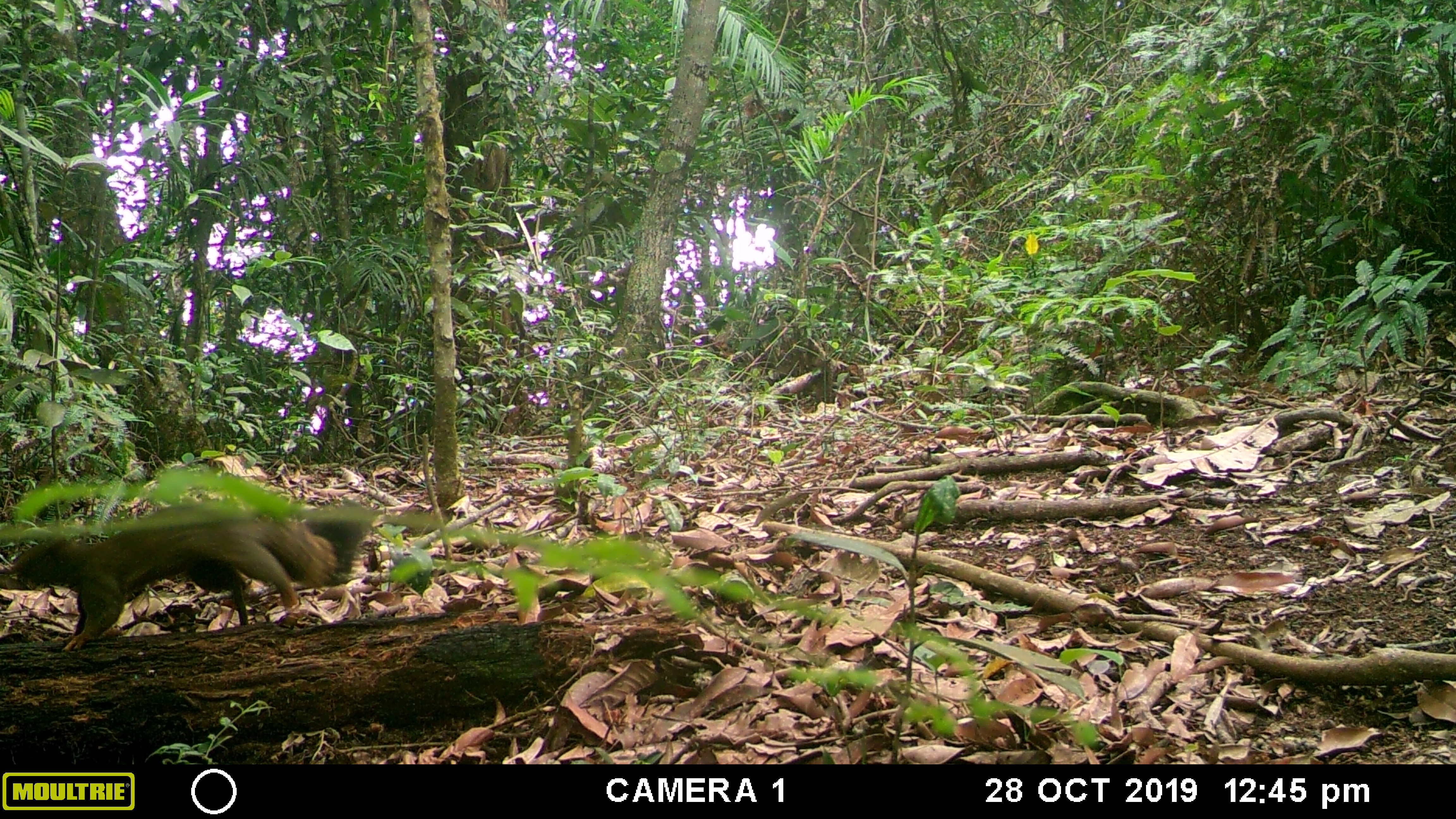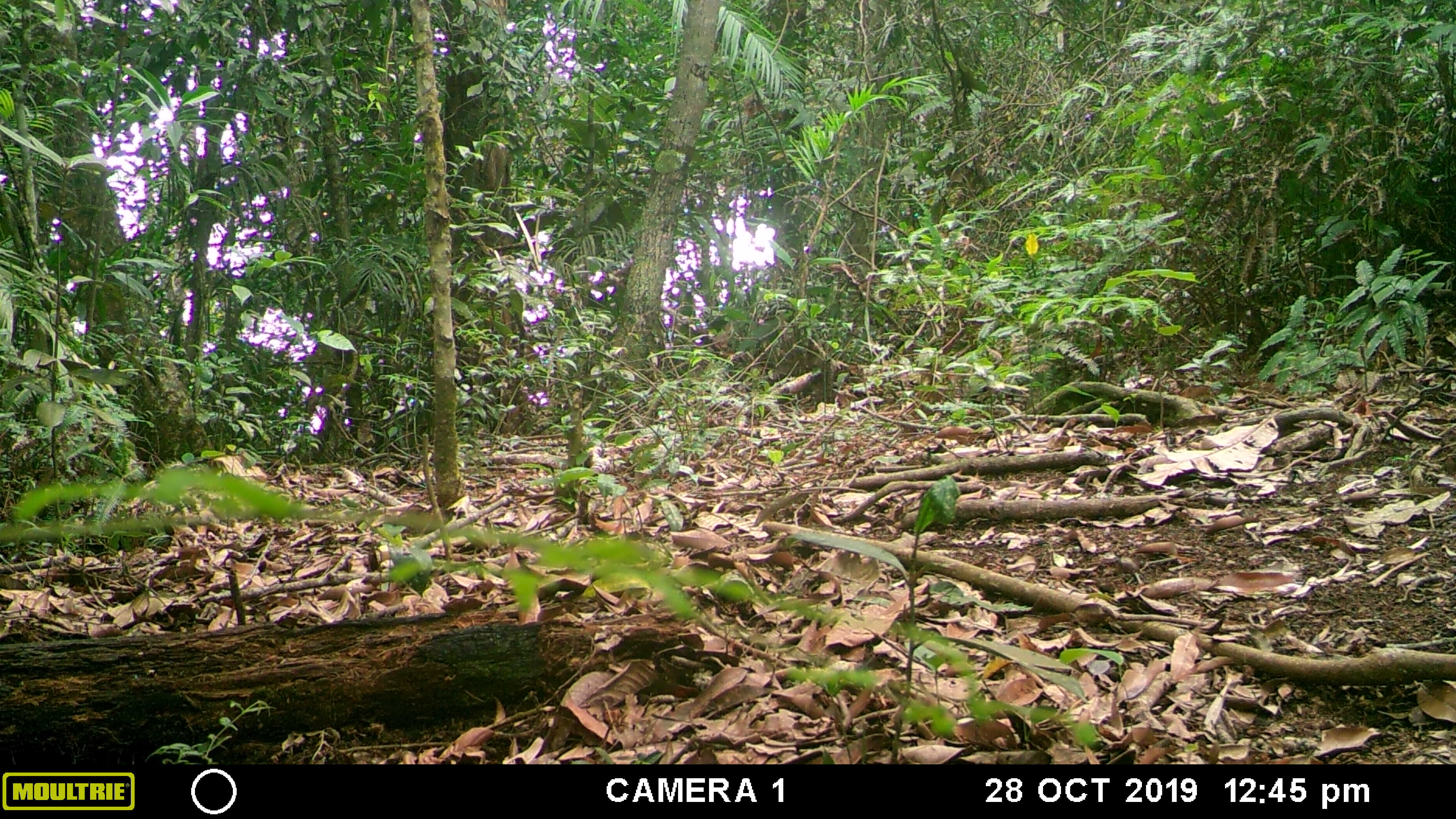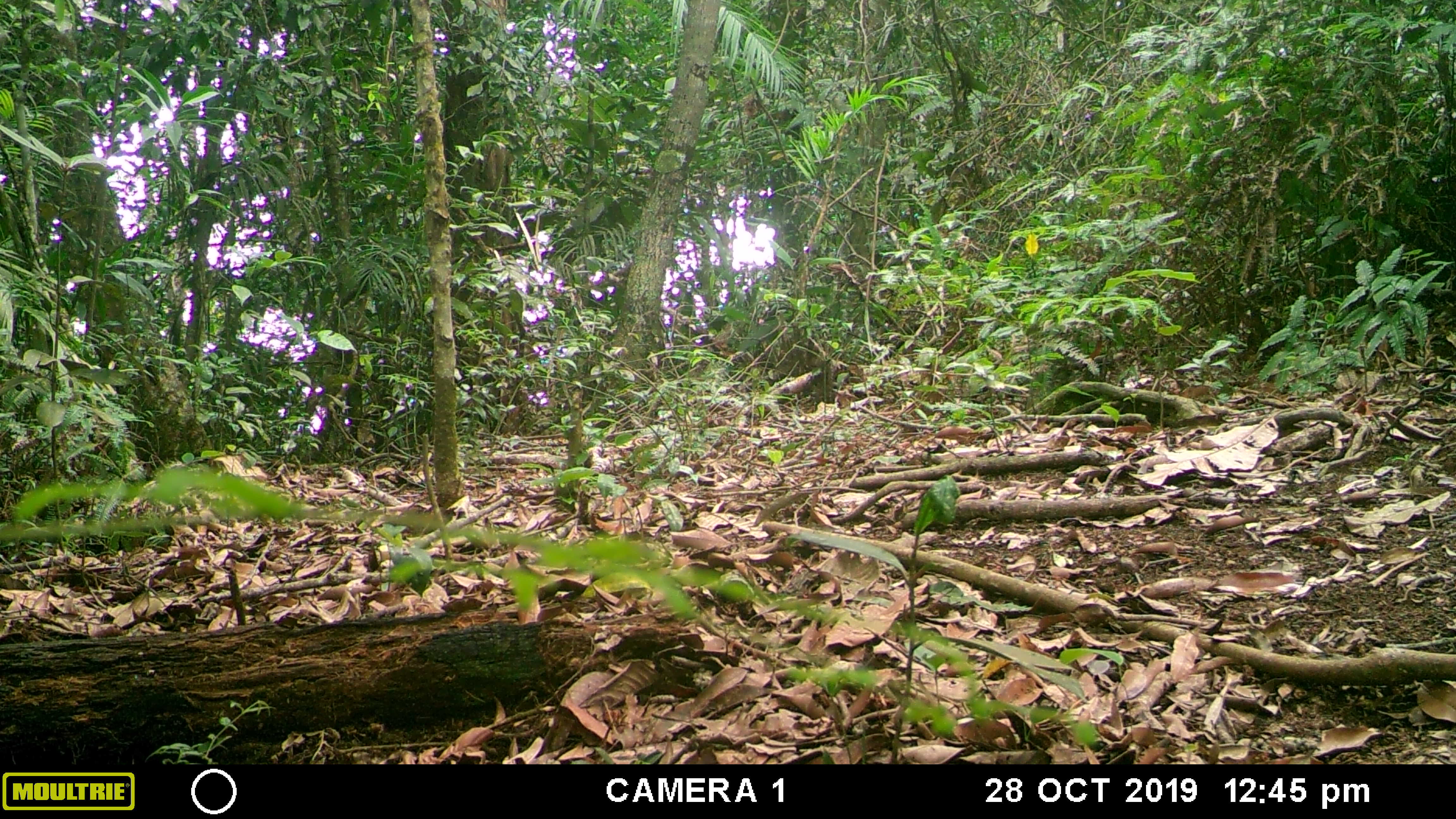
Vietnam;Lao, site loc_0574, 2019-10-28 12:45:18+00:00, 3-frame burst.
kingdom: Animalia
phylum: Chordata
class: Mammalia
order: Rodentia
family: Sciuridae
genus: Callosciurus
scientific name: Callosciurus erythraeus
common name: pallas's squirrel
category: pallass squirrel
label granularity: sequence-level